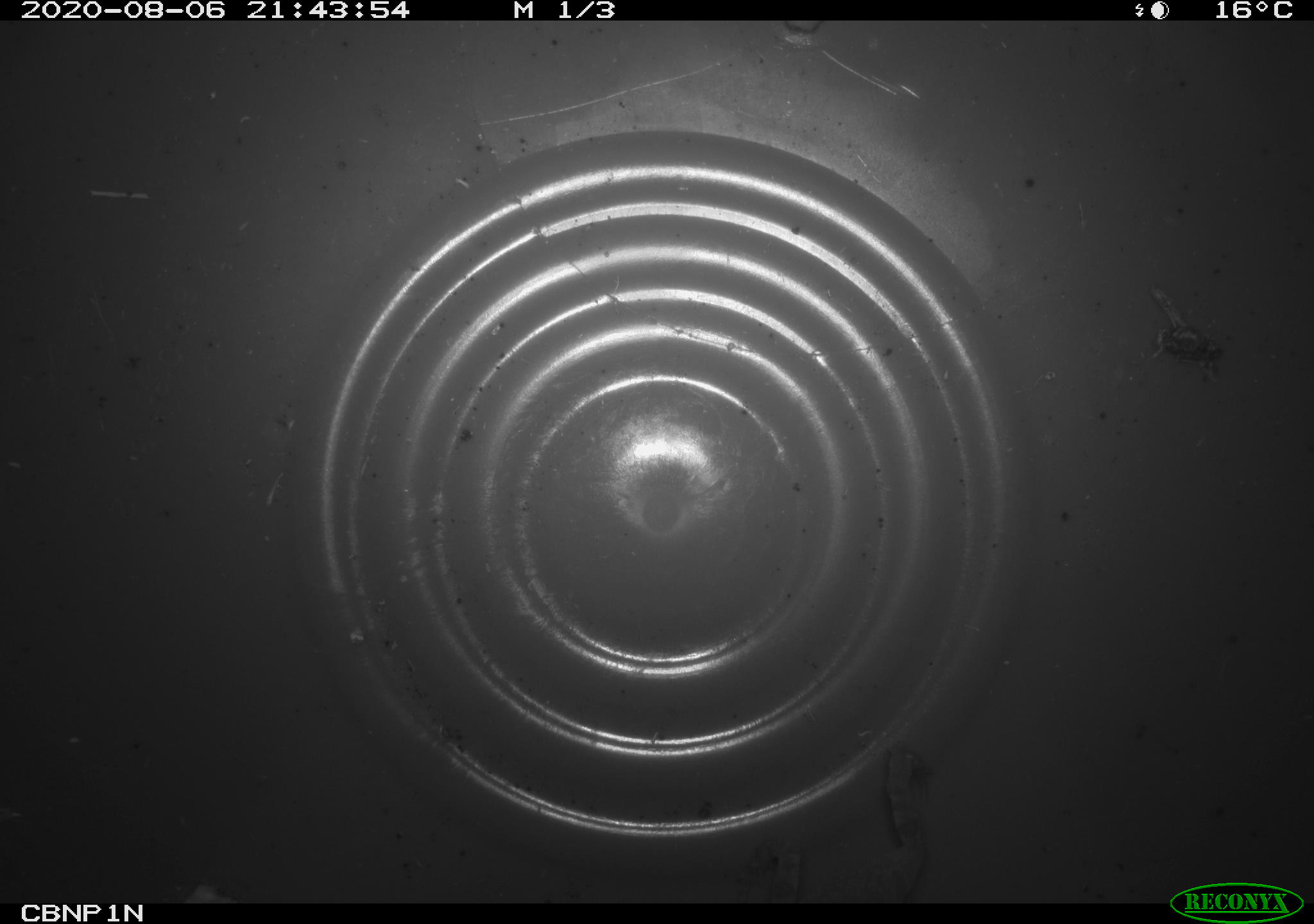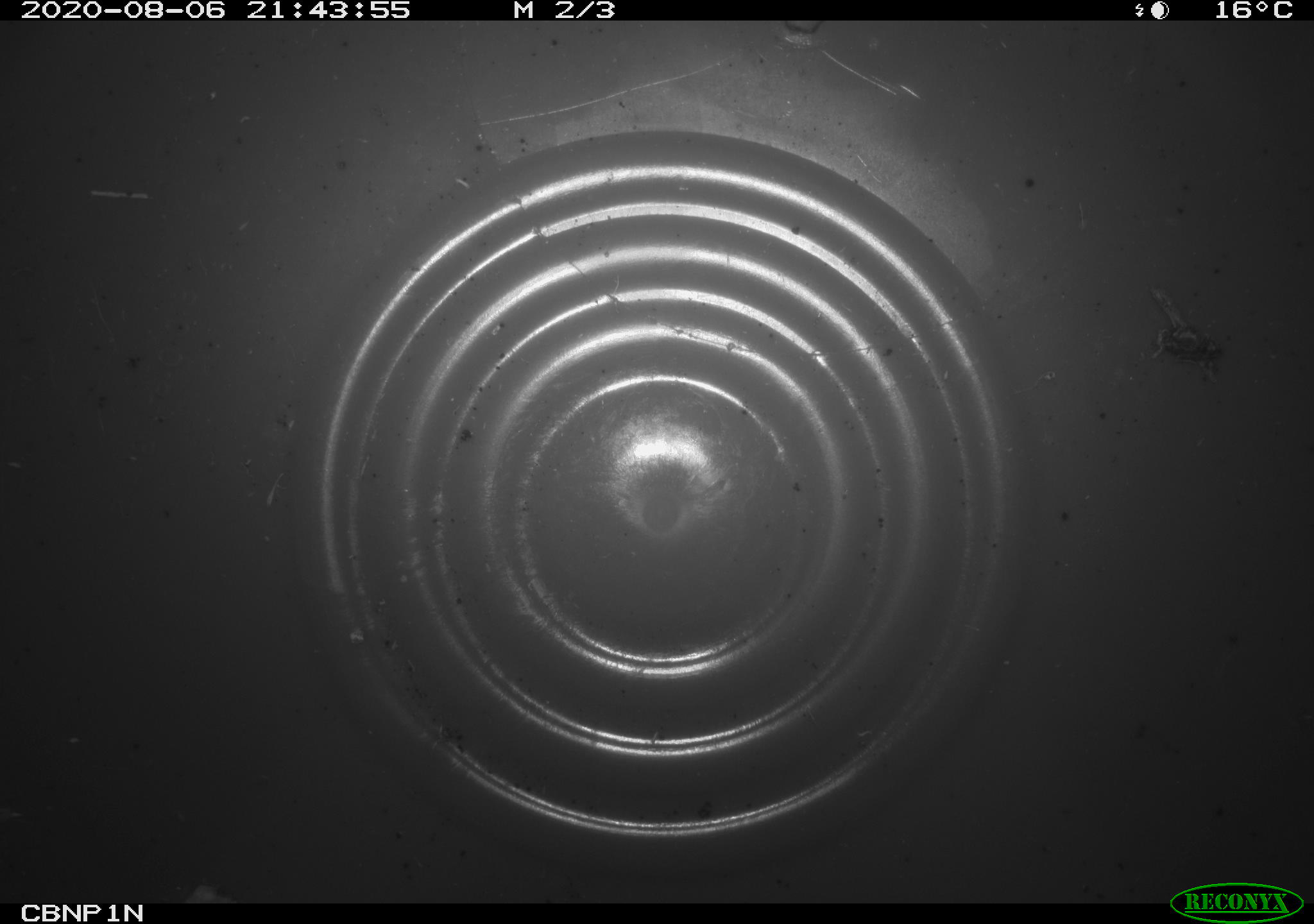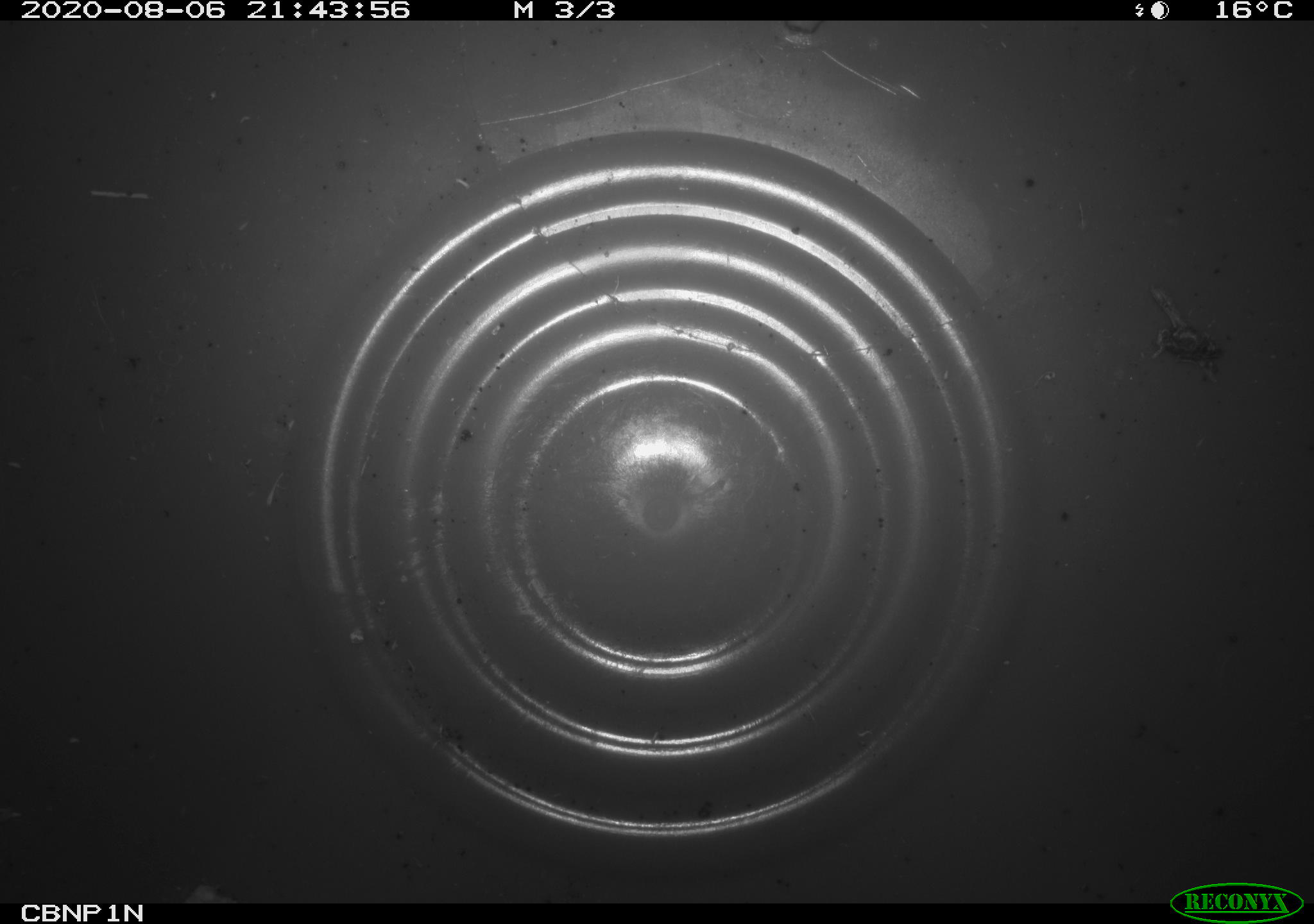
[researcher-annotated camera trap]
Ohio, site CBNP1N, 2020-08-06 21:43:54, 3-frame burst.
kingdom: Animalia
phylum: Chordata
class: Amphibia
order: Anura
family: Bufonidae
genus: Anaxyrus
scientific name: Anaxyrus americanus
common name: american toad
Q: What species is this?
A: American toad (Anaxyrus americanus).